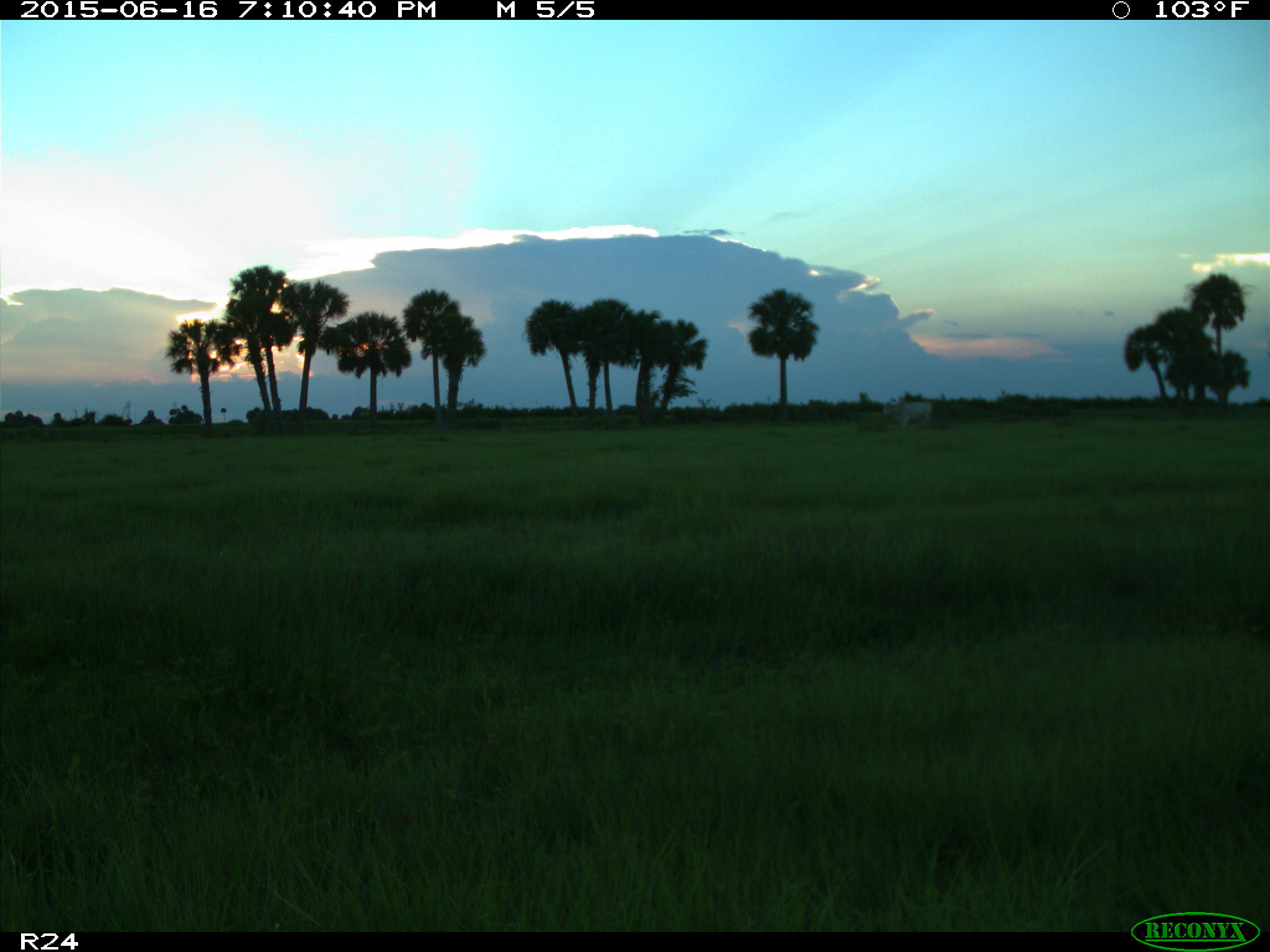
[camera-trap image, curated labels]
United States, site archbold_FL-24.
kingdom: Animalia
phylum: Chordata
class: Mammalia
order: Artiodactyla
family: Bovidae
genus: Bos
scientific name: Bos taurus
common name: domestic cow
Bos taurus (domestic cow).